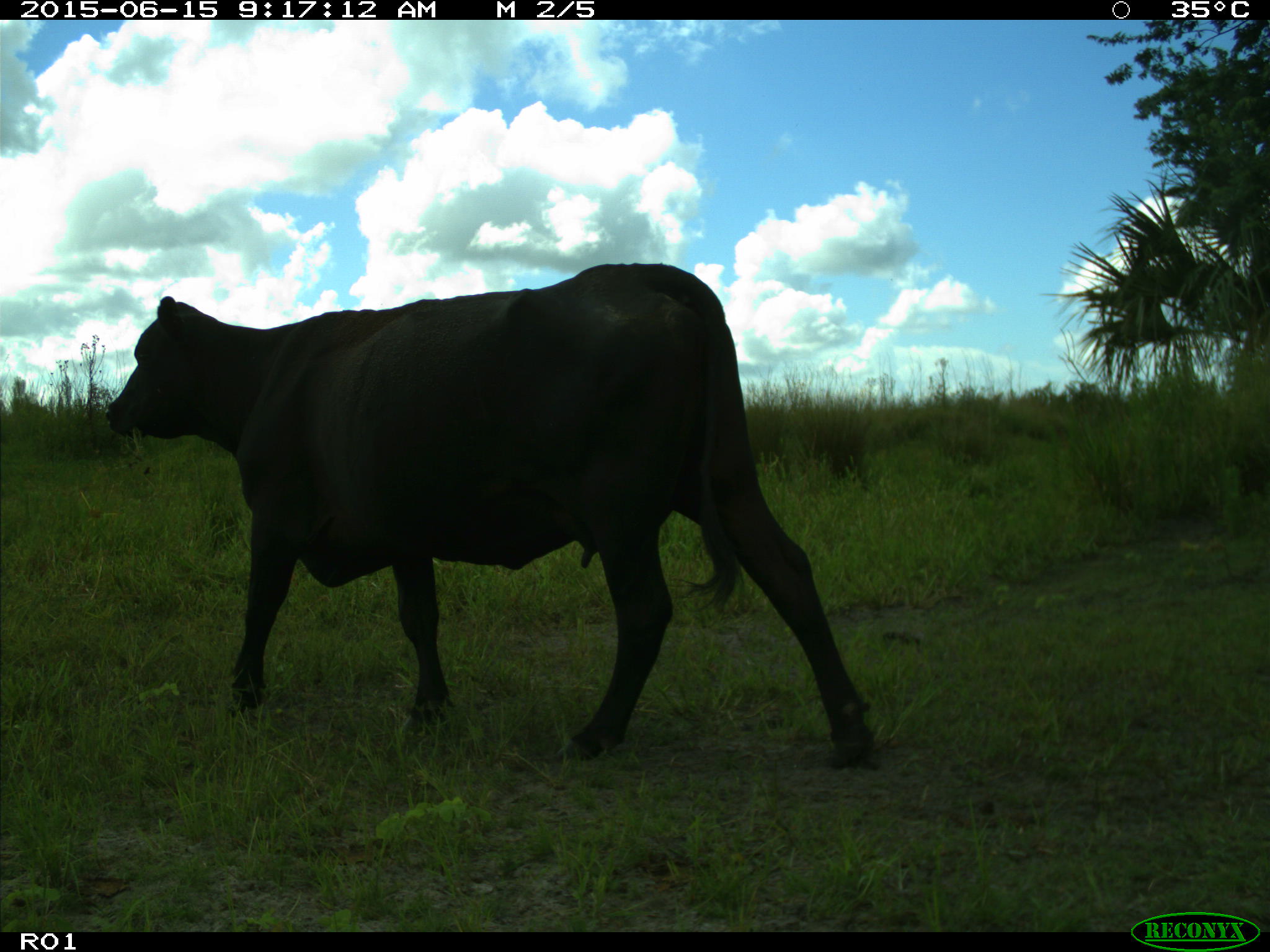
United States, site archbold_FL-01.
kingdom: Animalia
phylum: Chordata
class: Mammalia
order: Artiodactyla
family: Bovidae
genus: Bos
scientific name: Bos taurus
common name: domestic cow